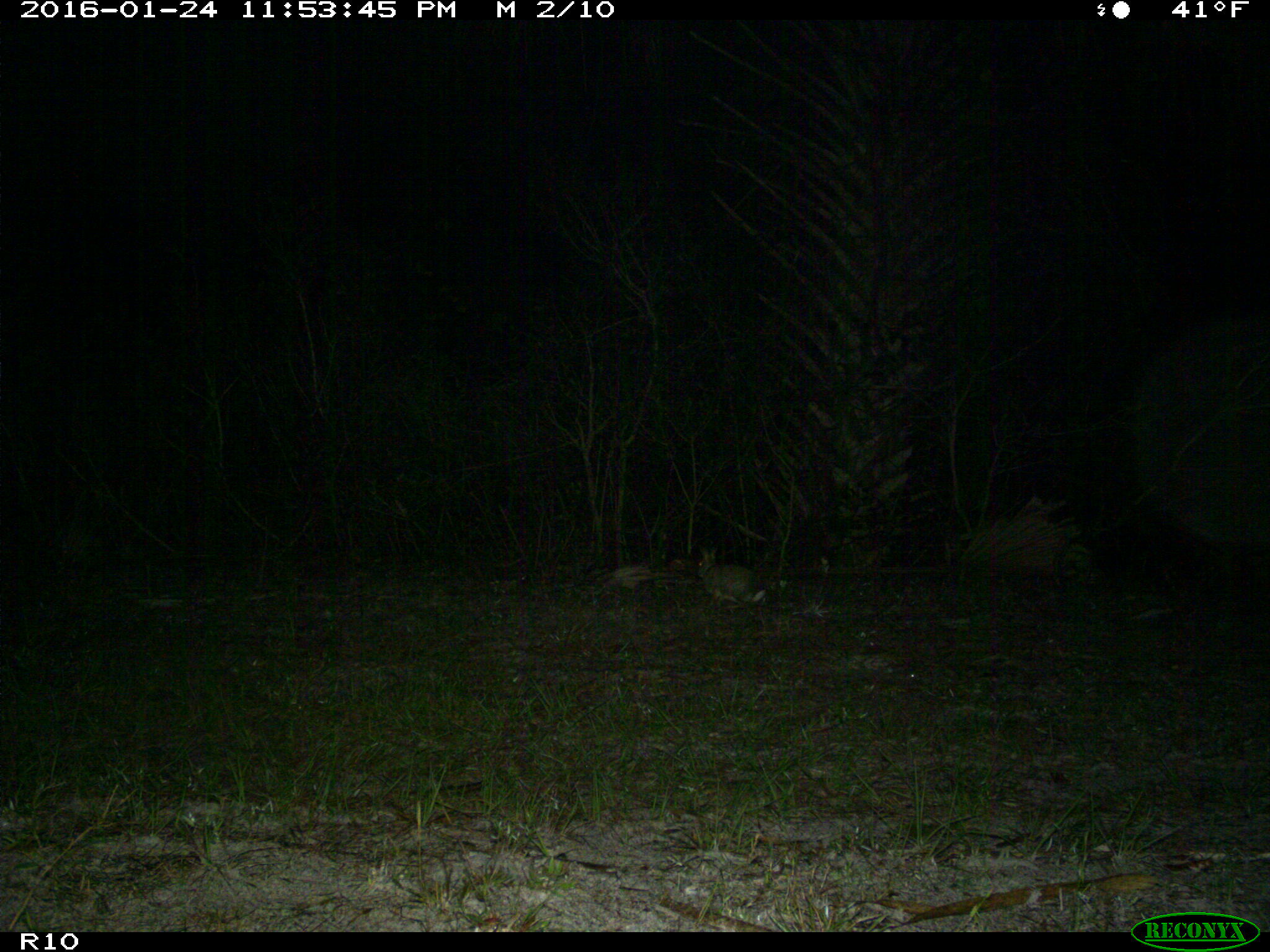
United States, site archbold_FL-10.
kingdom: Animalia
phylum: Chordata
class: Mammalia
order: Lagomorpha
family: Leporidae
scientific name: Leporidae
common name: rabbits and hares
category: unidentified rabbit